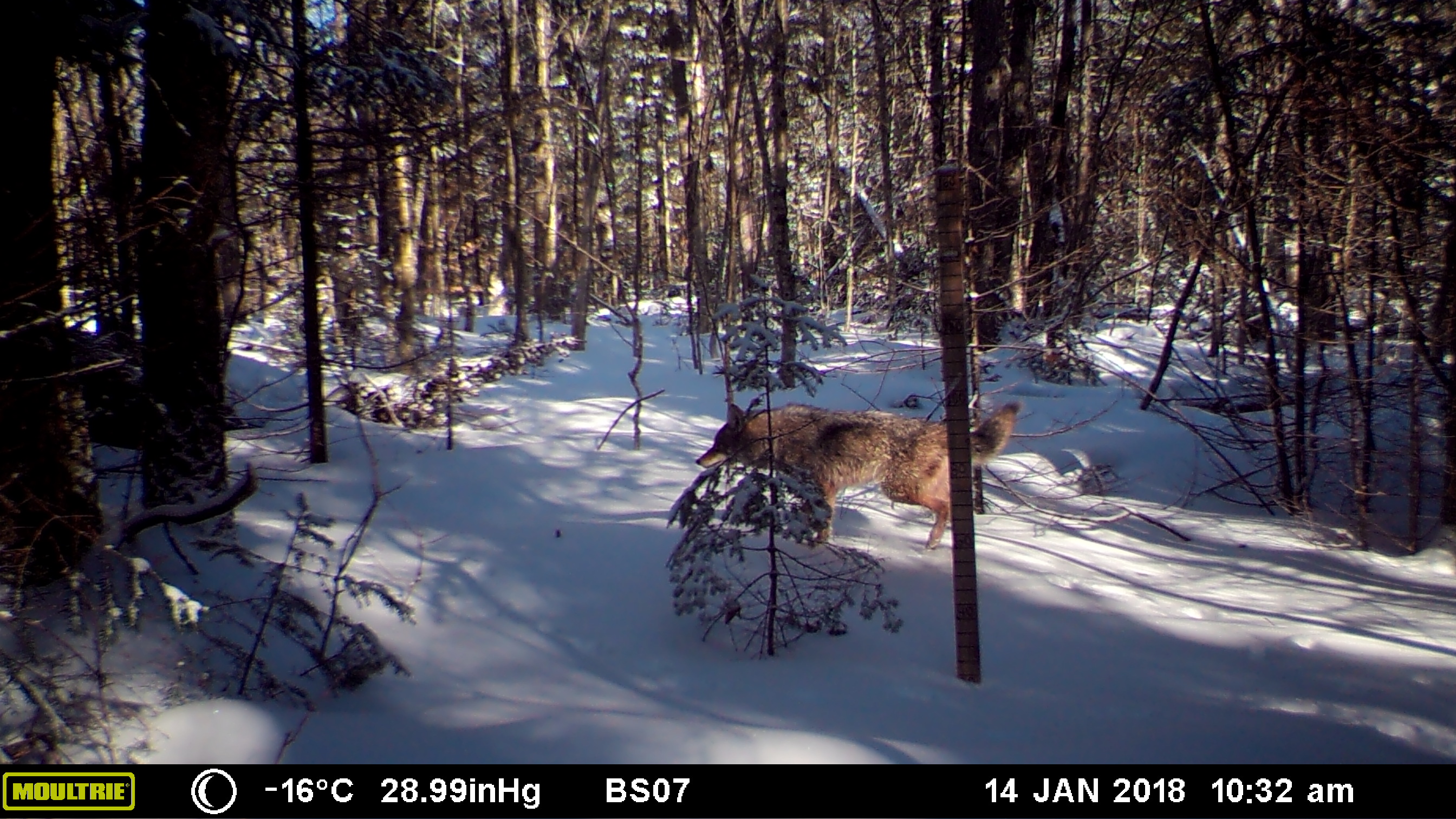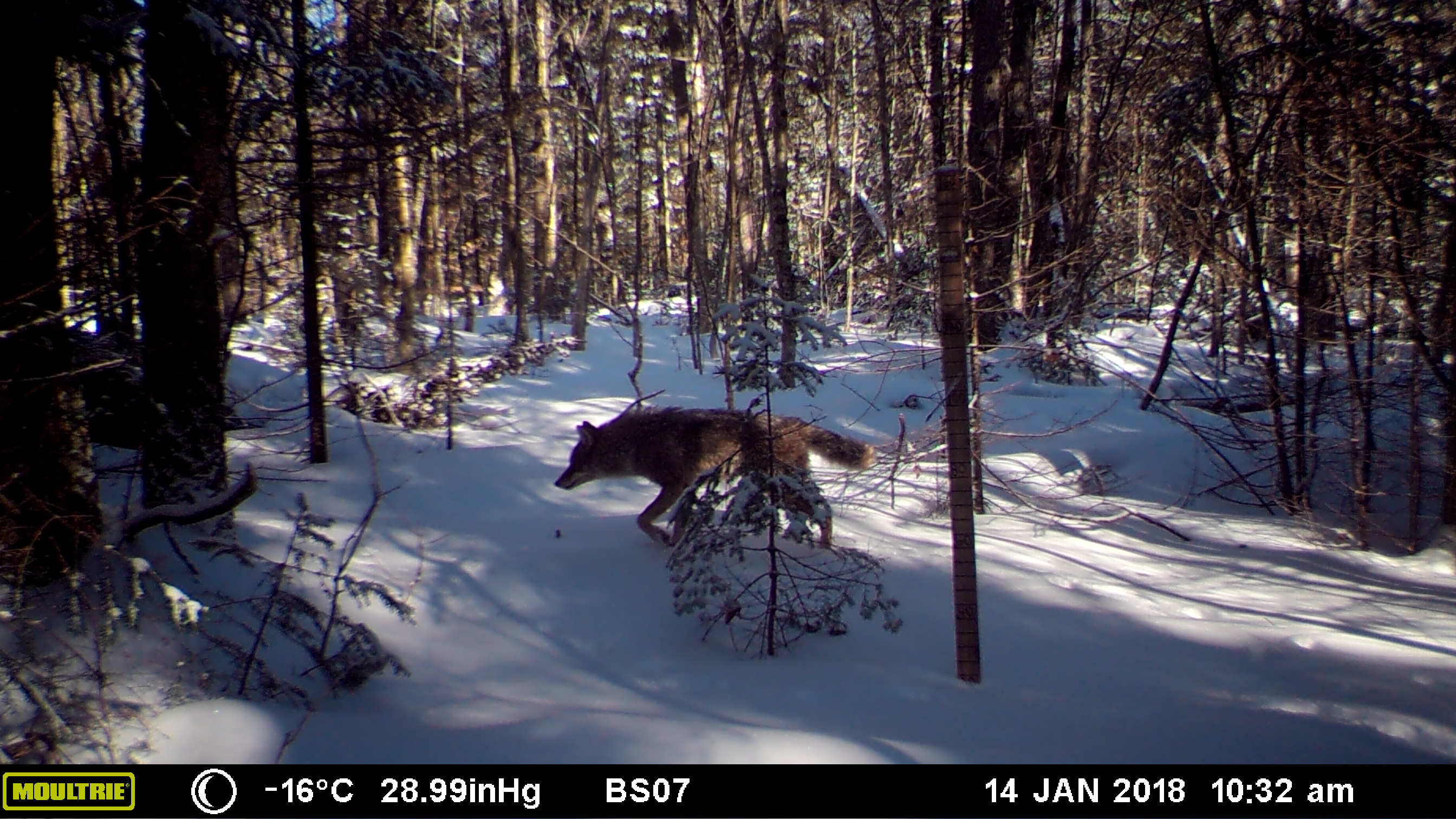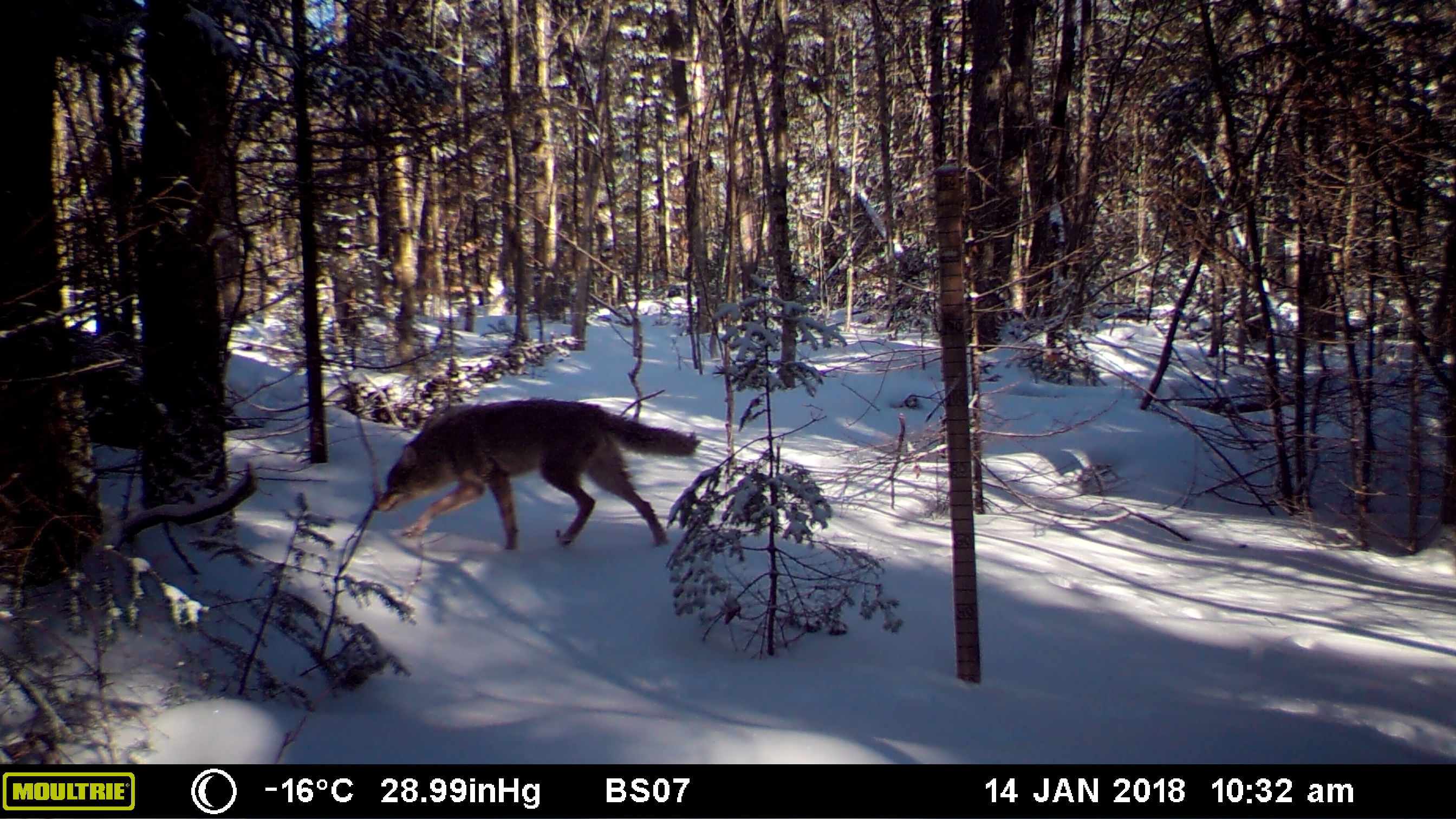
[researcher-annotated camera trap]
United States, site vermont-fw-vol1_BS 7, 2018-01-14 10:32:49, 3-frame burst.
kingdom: Animalia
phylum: Chordata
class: Mammalia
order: Carnivora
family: Canidae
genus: Canis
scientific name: Canis latrans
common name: coyote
Coyote (Canis latrans).